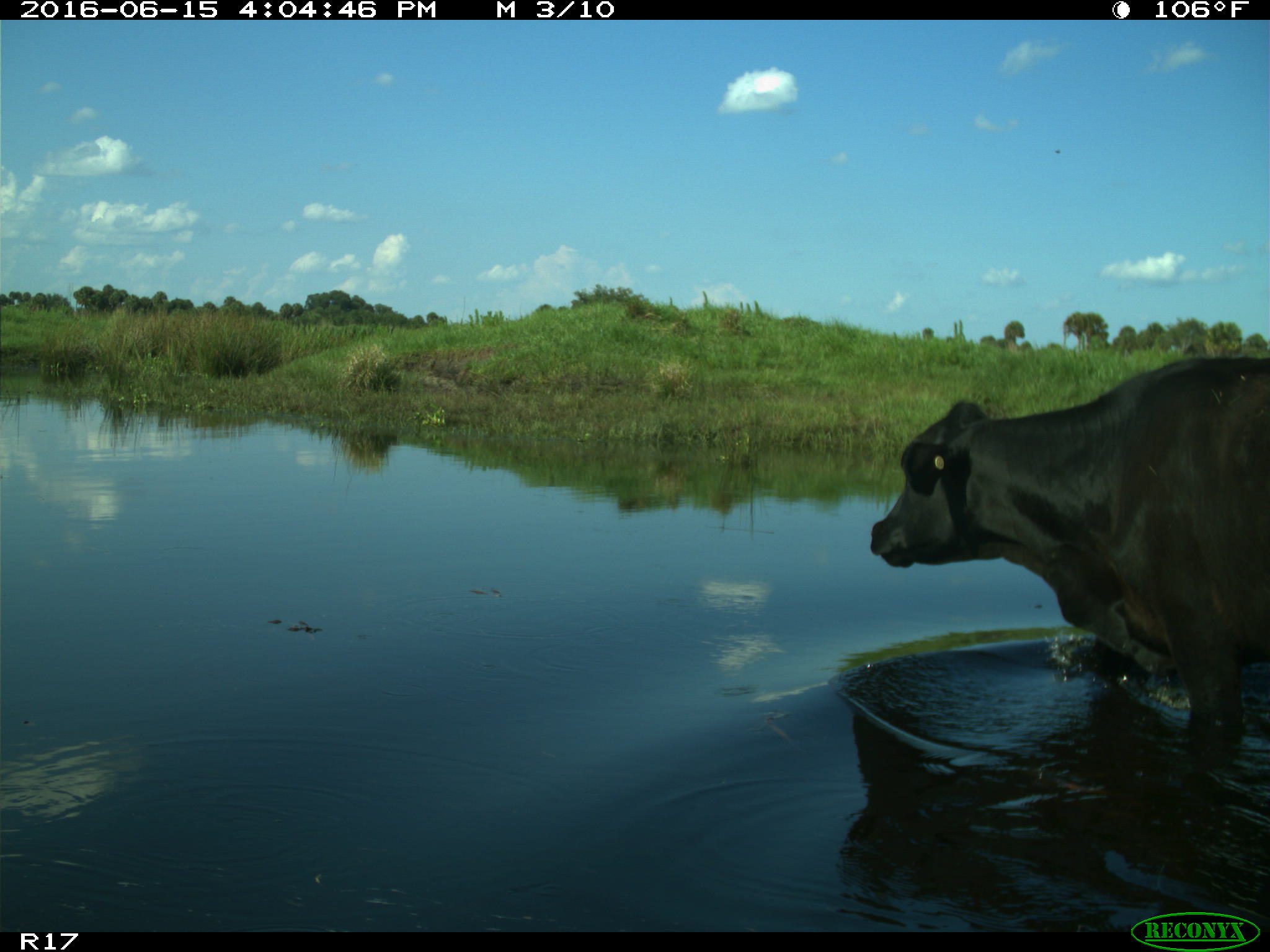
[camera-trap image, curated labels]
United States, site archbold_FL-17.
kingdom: Animalia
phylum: Chordata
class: Mammalia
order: Artiodactyla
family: Bovidae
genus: Bos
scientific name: Bos taurus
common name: domestic cow